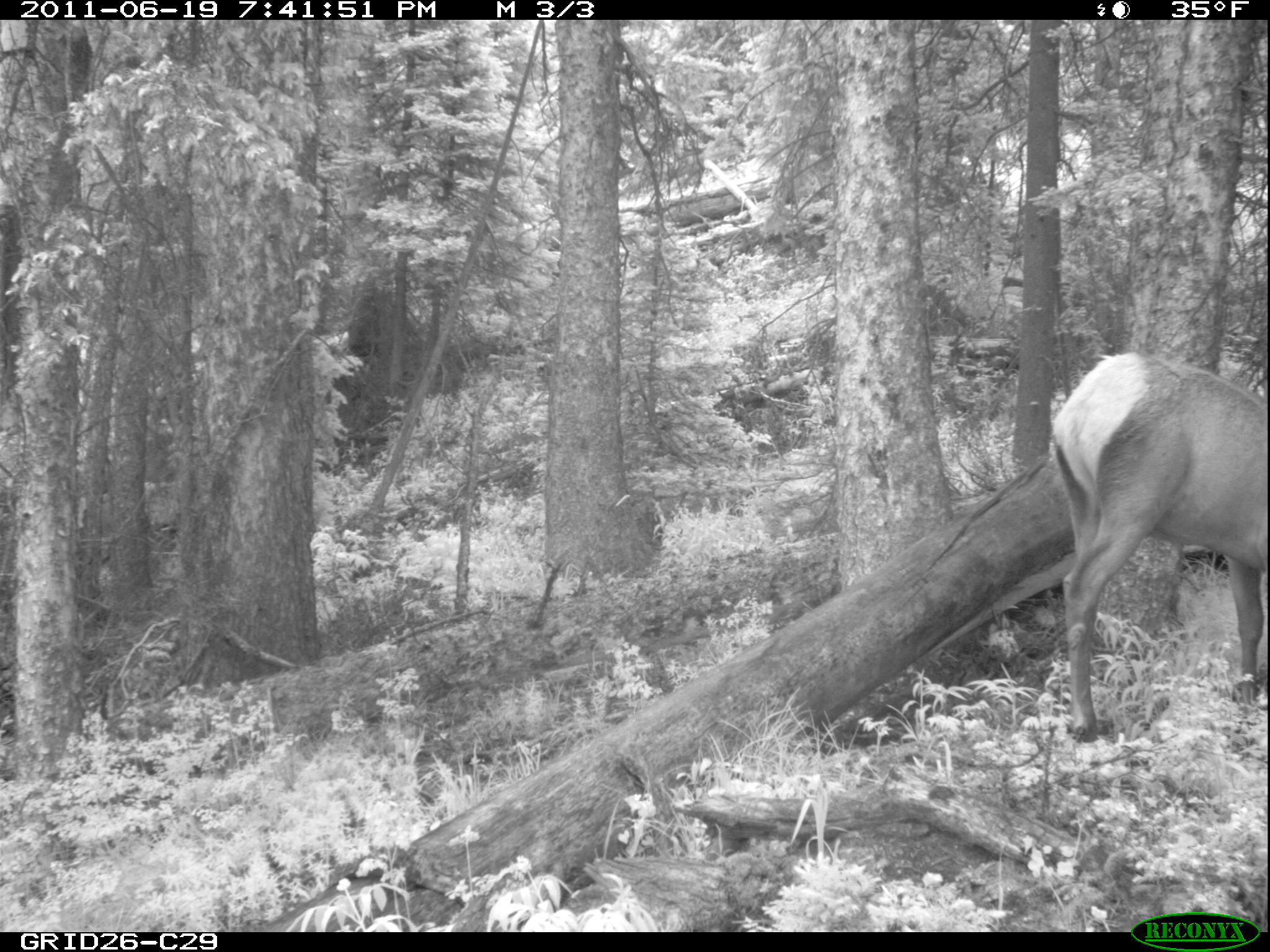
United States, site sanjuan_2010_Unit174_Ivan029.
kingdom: Animalia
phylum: Chordata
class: Mammalia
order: Artiodactyla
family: Cervidae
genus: Cervus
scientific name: Cervus elaphus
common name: red deer